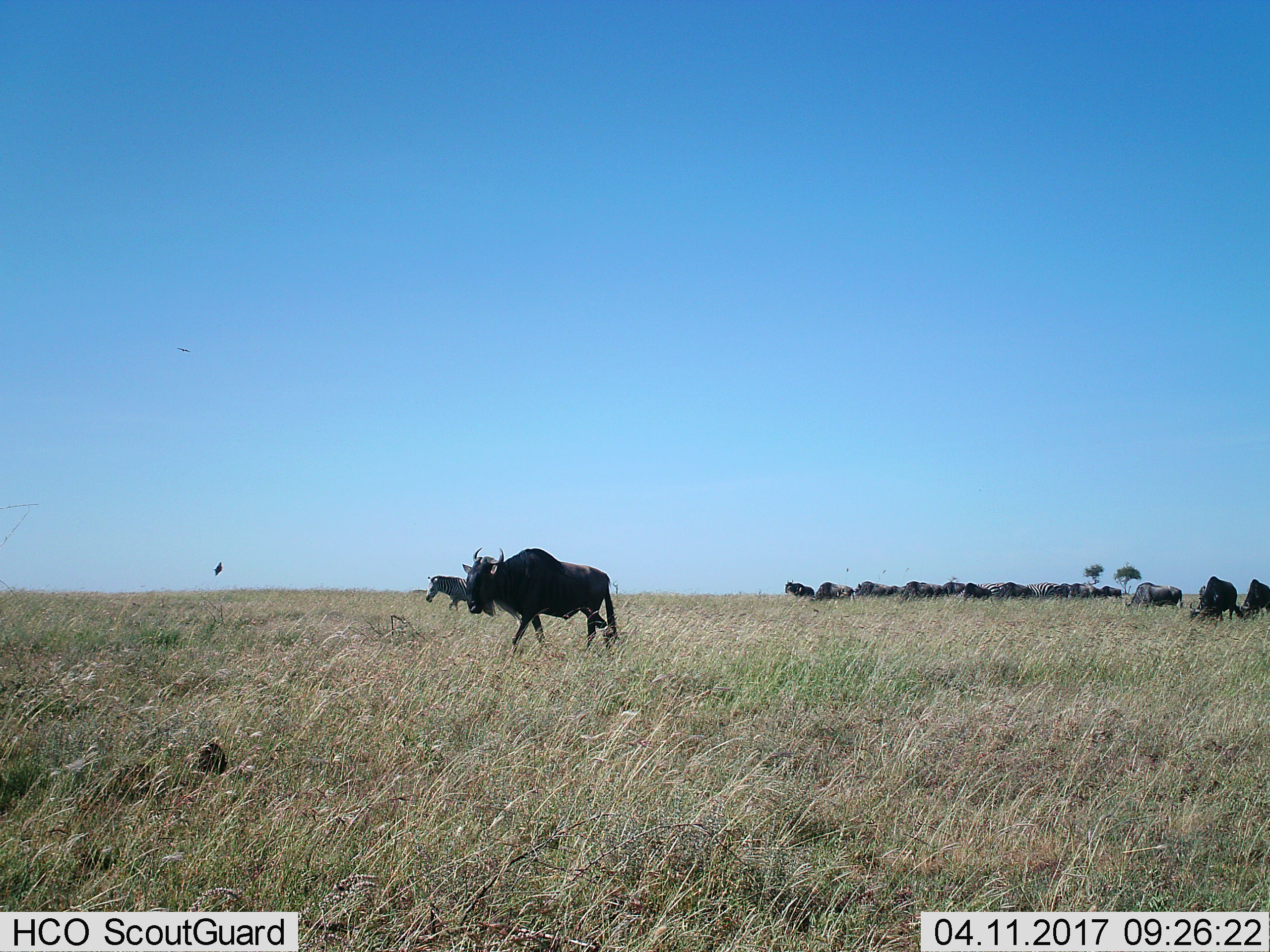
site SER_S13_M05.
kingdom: Animalia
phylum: Chordata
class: Mammalia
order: Artiodactyla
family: Bovidae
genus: Connochaetes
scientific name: Connochaetes taurinus taurinus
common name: blue wildebeest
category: wildebeestblue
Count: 11-50.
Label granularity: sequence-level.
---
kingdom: Animalia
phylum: Chordata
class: Mammalia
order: Perissodactyla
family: Equidae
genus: Equus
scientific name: Equus quagga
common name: plains zebra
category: zebraplains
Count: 4.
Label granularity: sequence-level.